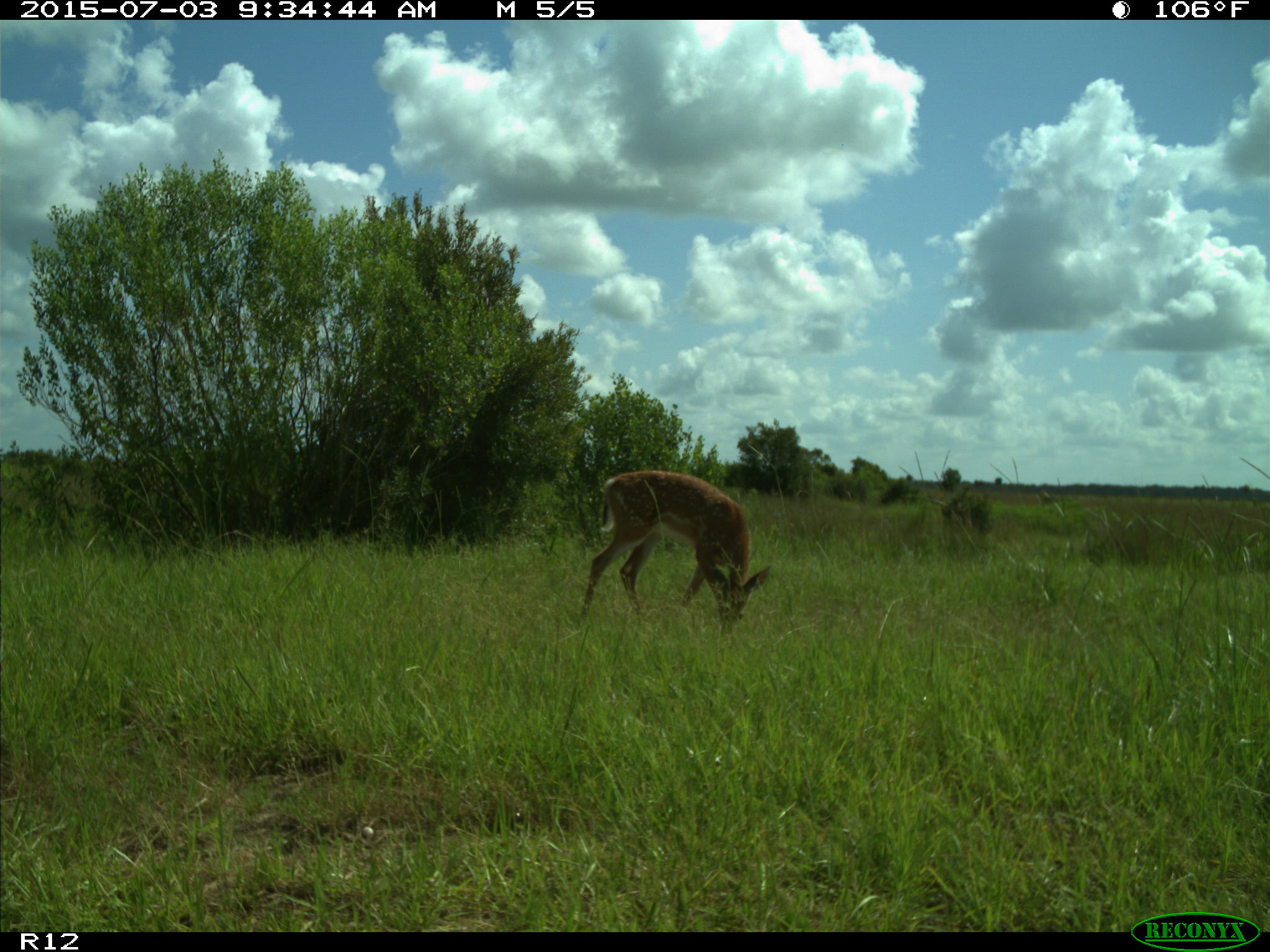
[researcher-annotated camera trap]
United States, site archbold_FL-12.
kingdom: Animalia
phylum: Chordata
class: Mammalia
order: Artiodactyla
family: Cervidae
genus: Odocoileus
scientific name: Odocoileus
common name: deer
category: unidentified deer